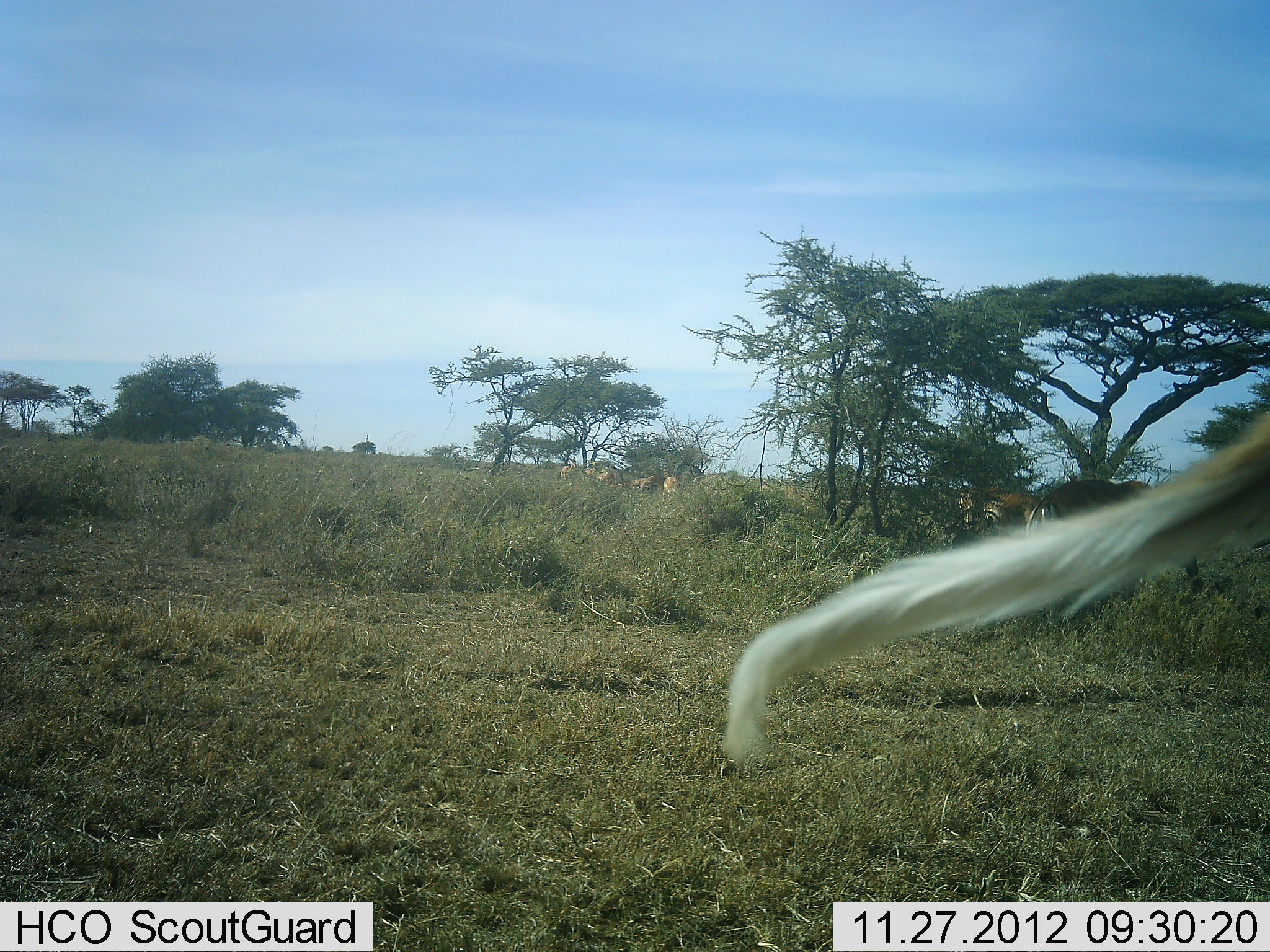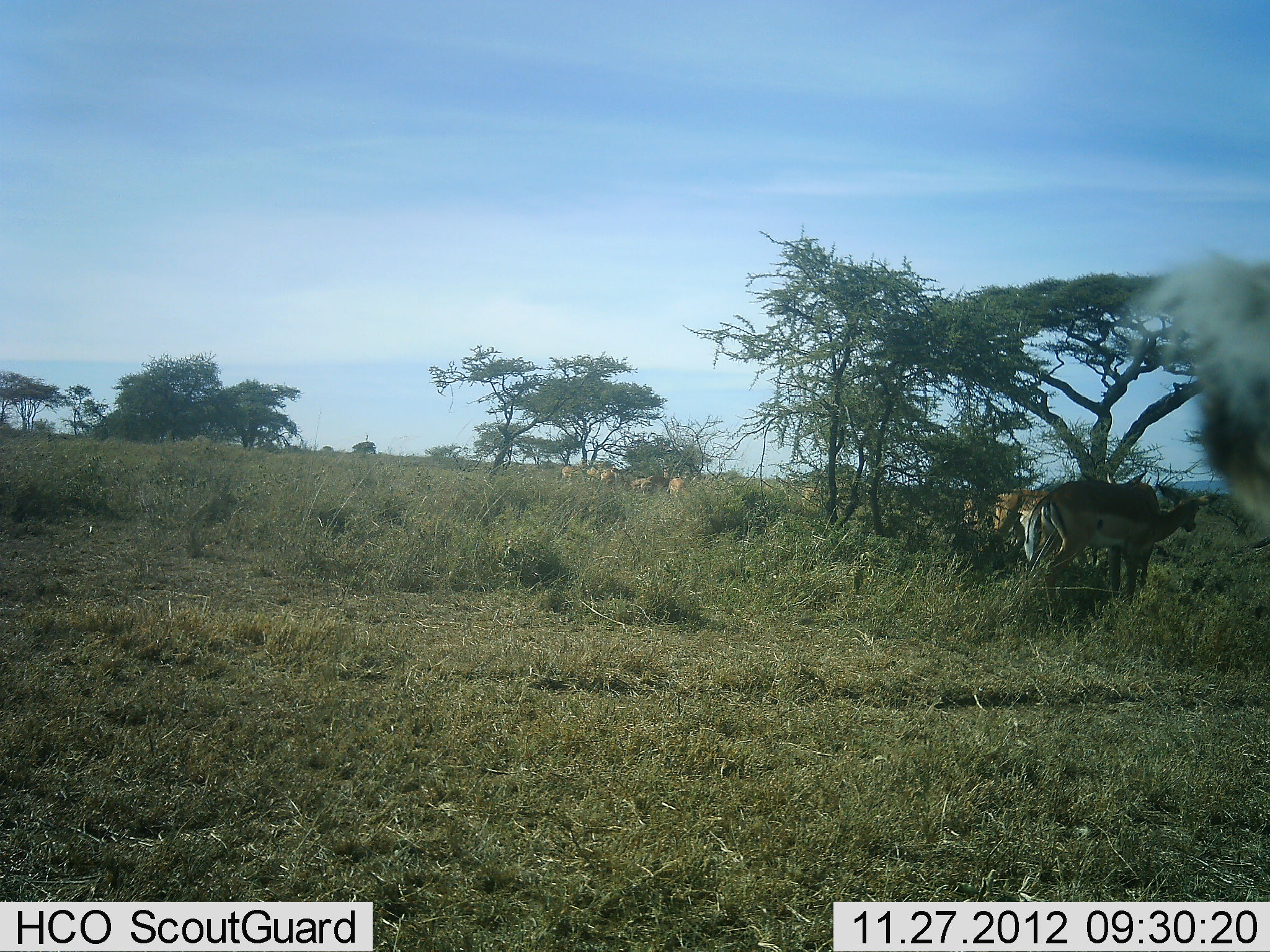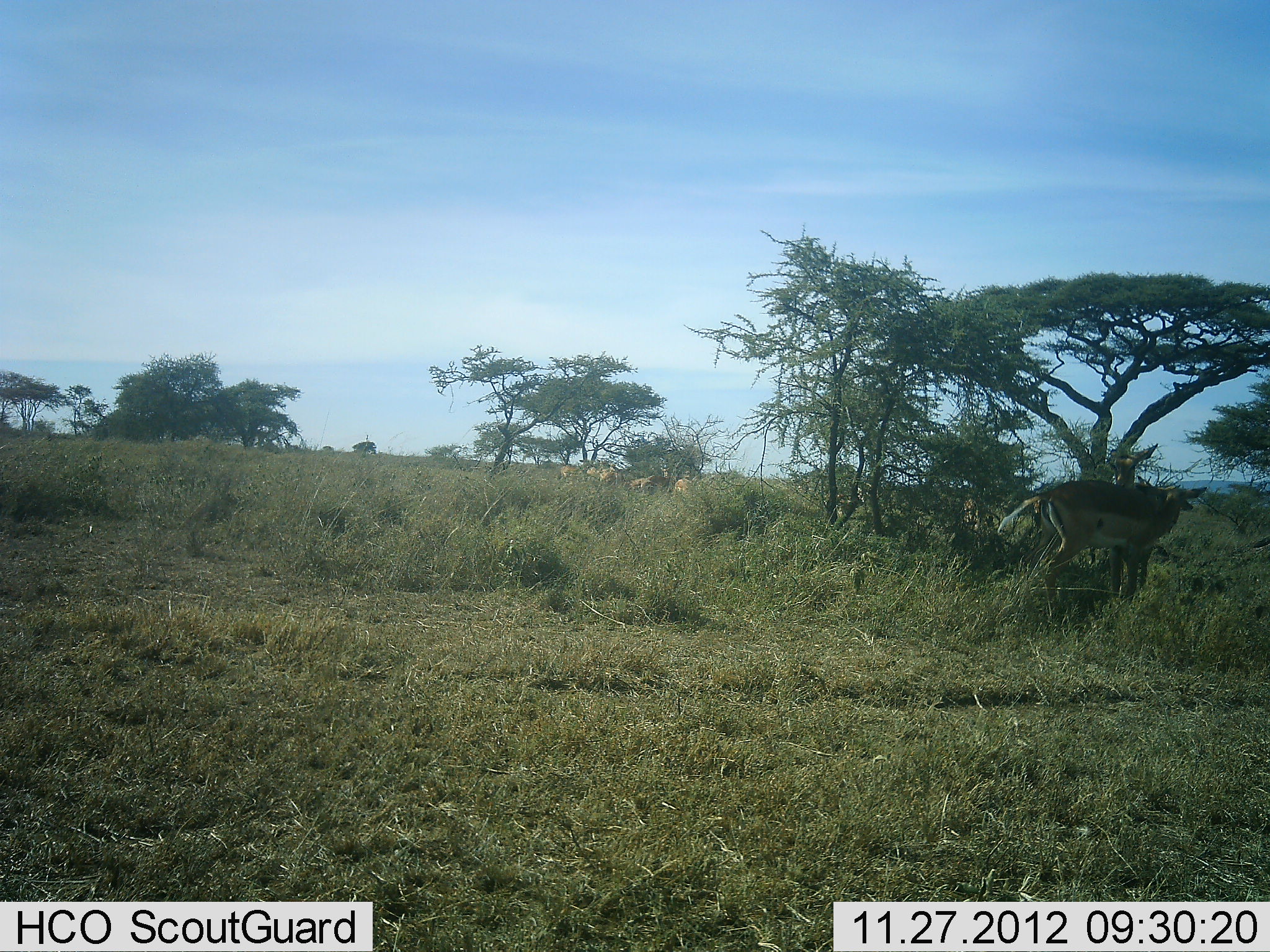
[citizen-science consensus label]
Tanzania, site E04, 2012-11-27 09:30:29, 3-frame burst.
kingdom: Animalia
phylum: Chordata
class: Mammalia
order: Artiodactyla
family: Bovidae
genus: Aepyceros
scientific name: Aepyceros melampus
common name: impala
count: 10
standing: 78%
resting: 11%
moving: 33%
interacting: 0%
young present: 0%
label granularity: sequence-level